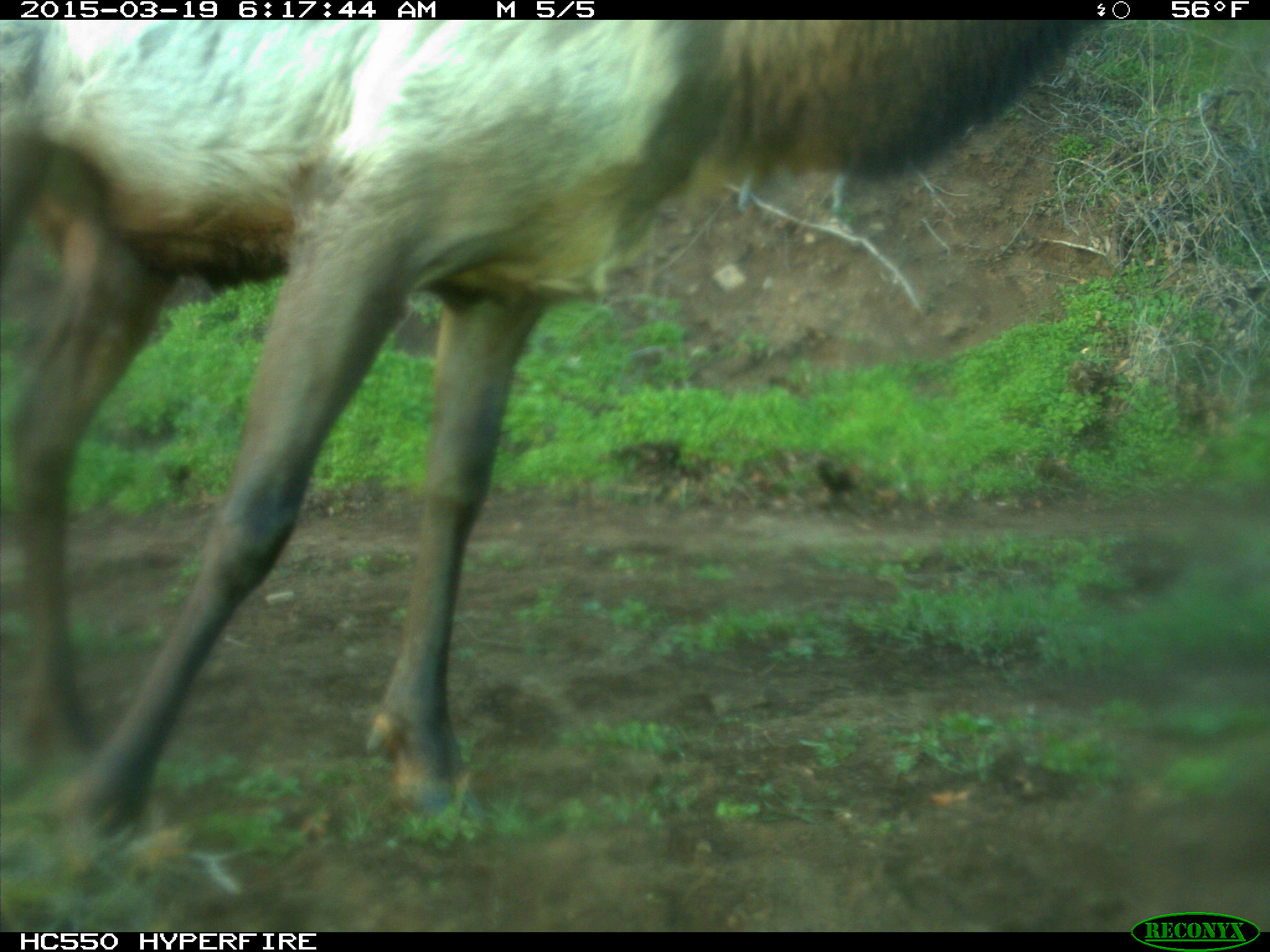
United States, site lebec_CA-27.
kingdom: Animalia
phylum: Chordata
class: Mammalia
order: Artiodactyla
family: Cervidae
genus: Cervus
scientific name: Cervus canadensis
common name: elk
Cervus canadensis (elk).